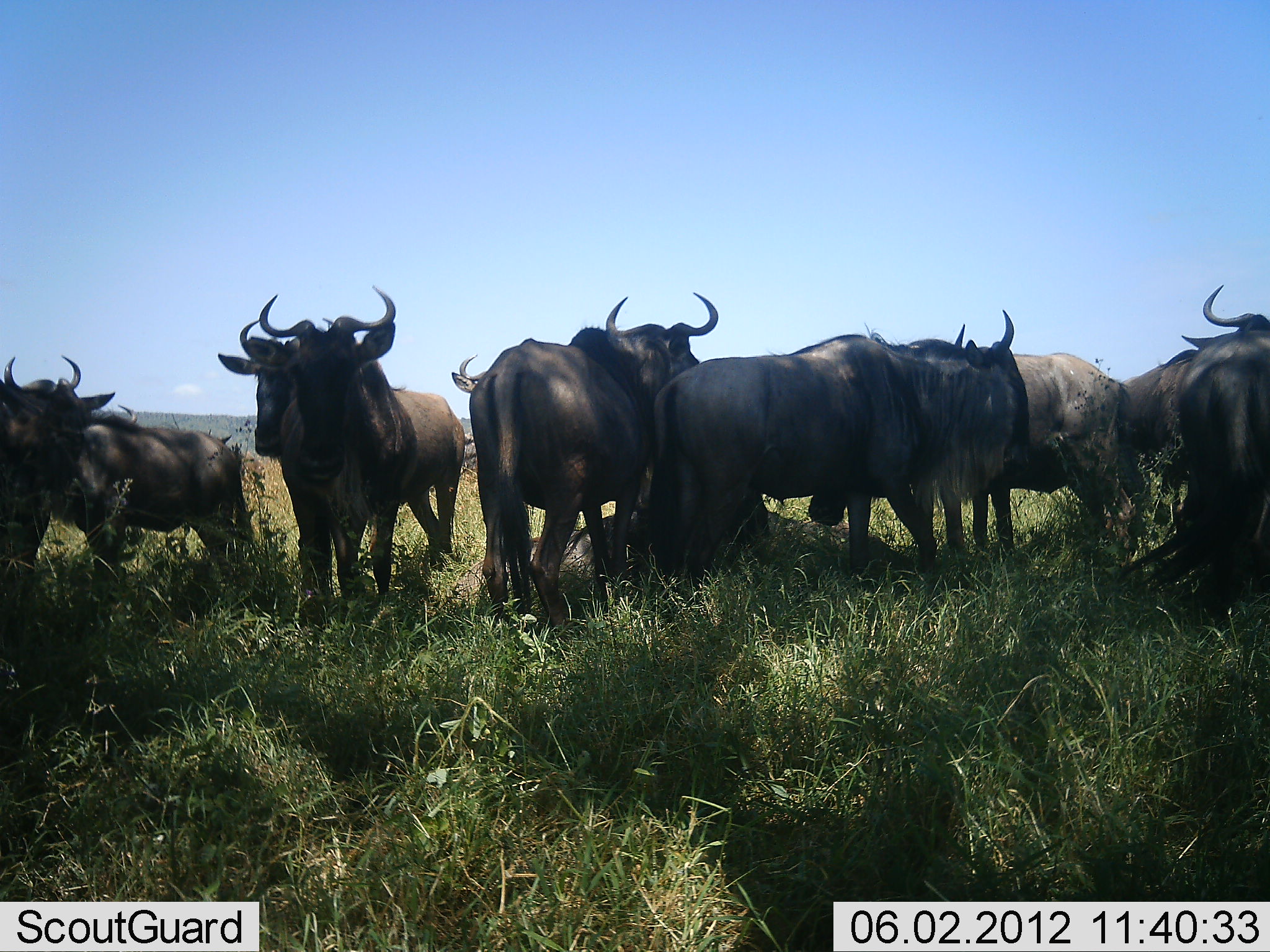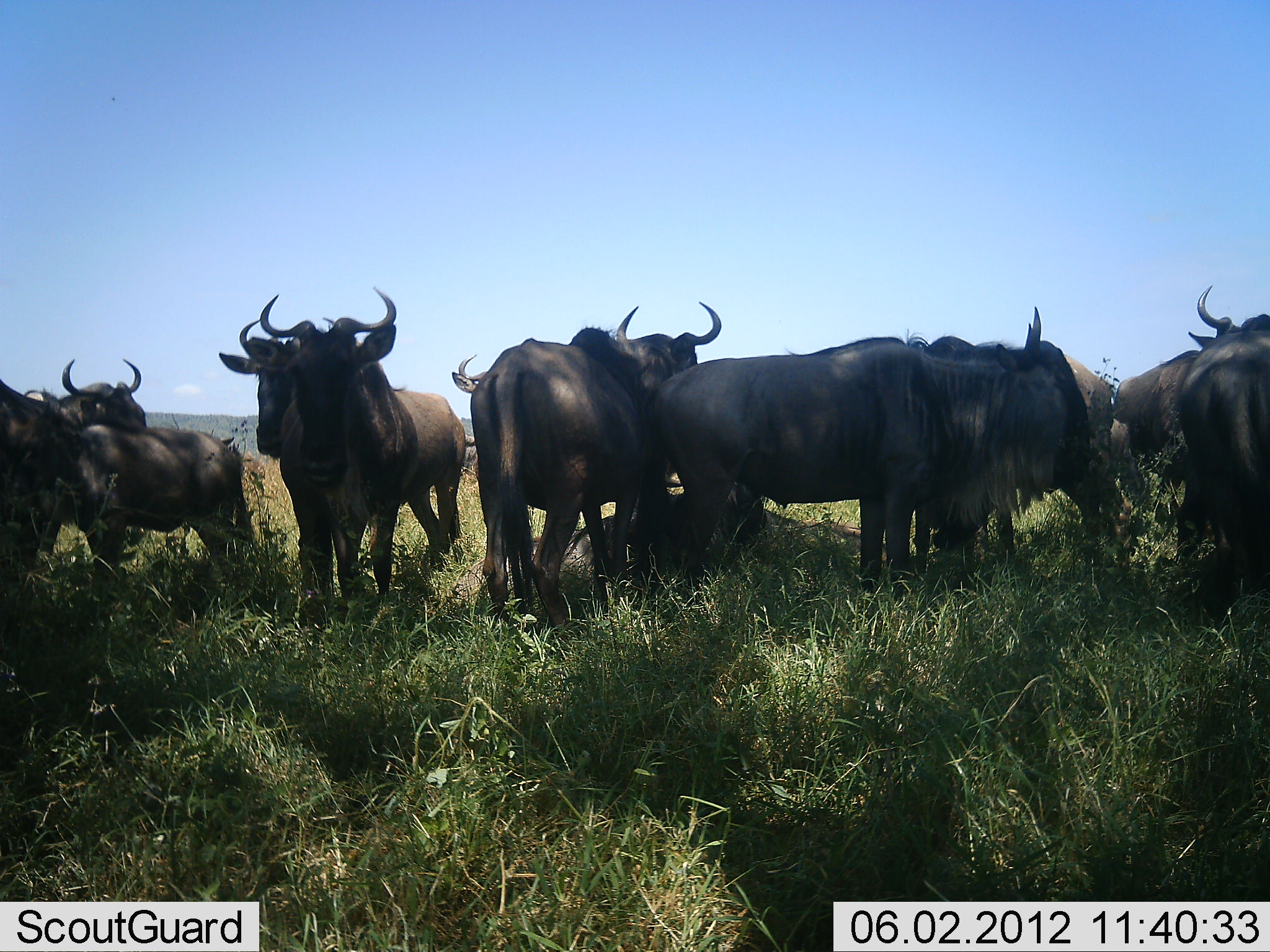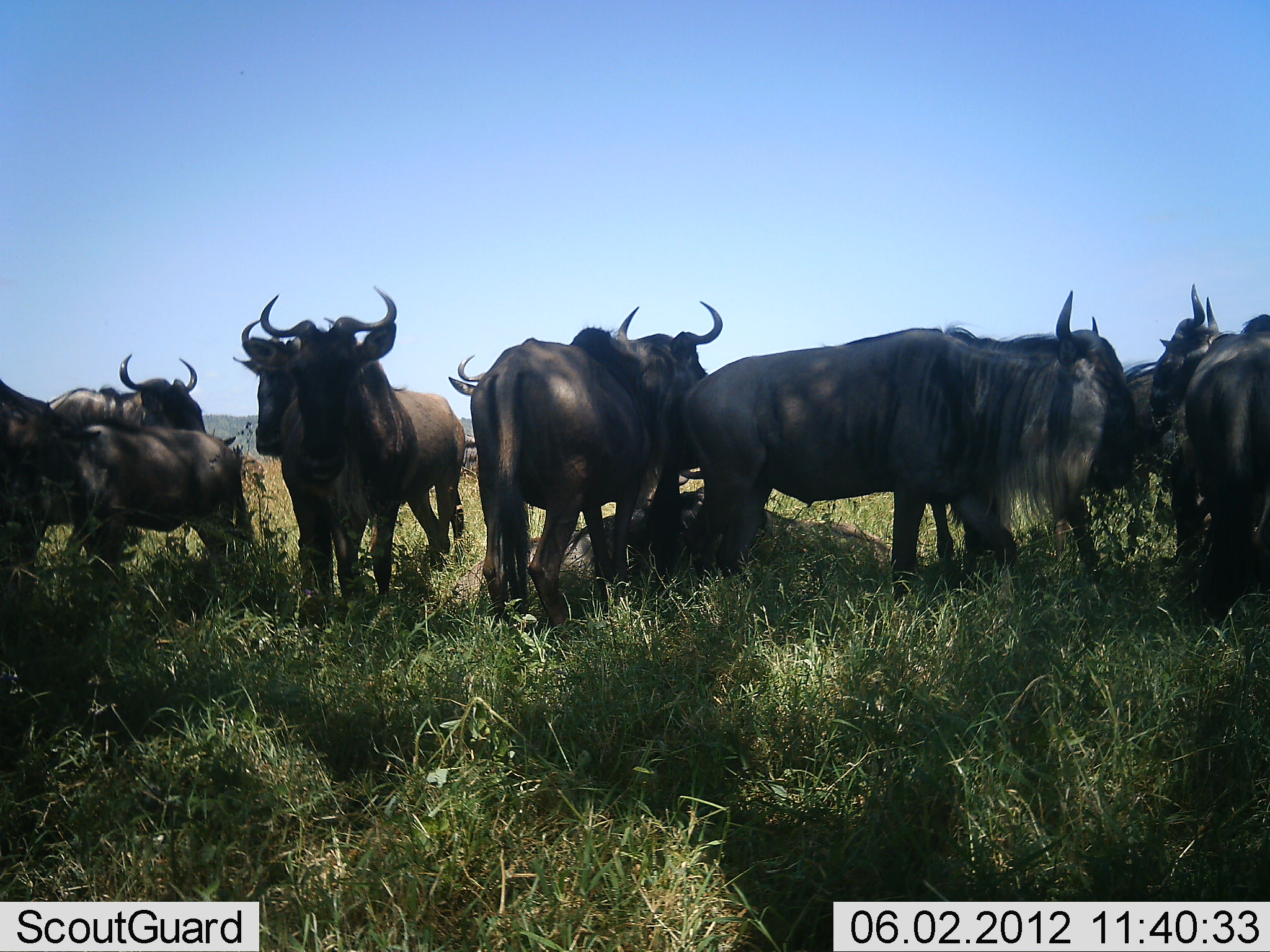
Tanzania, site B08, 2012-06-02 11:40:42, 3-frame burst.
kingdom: Animalia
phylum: Chordata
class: Mammalia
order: Artiodactyla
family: Bovidae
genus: Connochaetes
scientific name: Connochaetes taurinus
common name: blue wildebeest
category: wildebeest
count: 11-50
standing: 100%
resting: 82%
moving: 0%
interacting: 9%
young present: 0%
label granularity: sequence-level